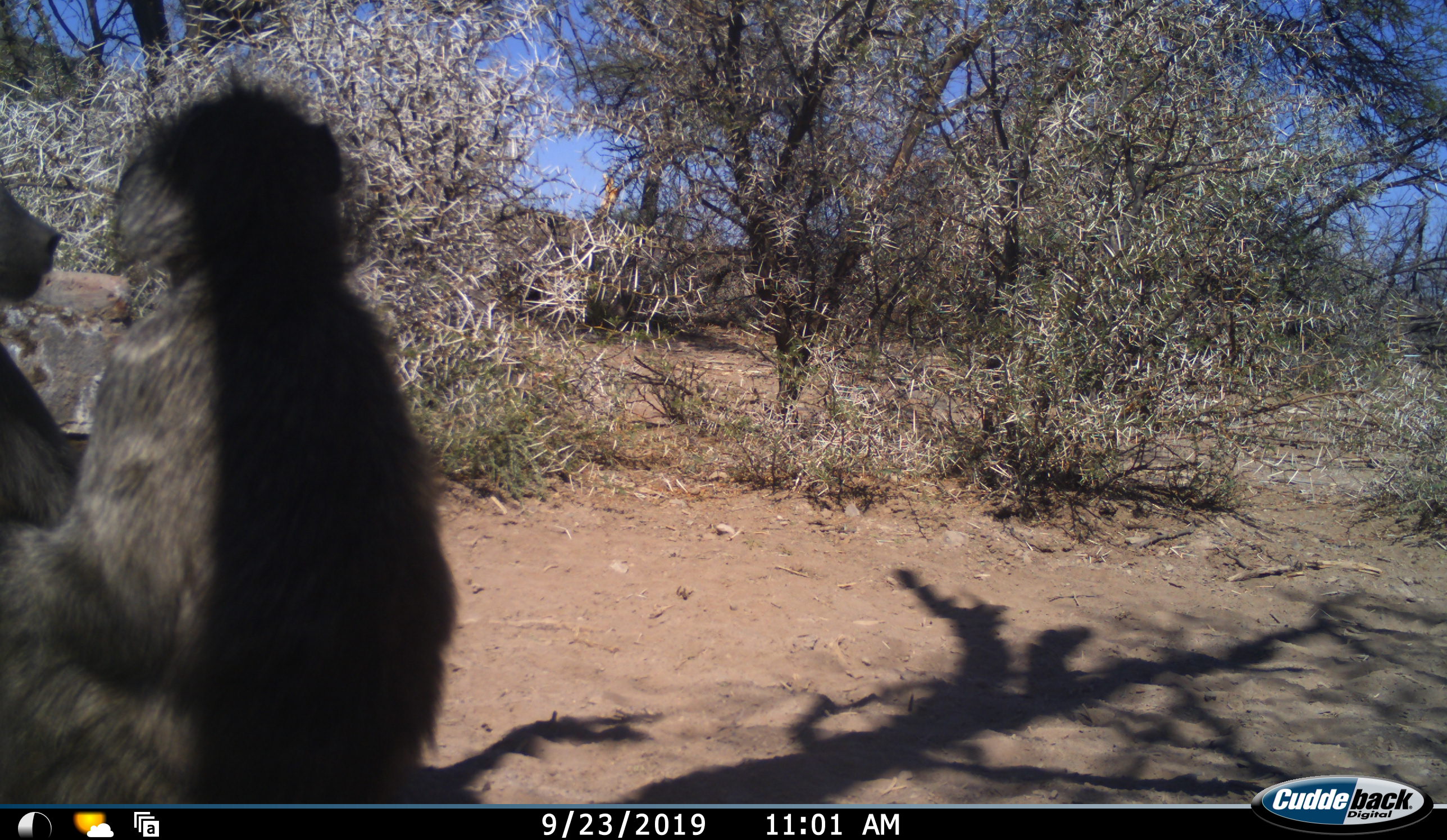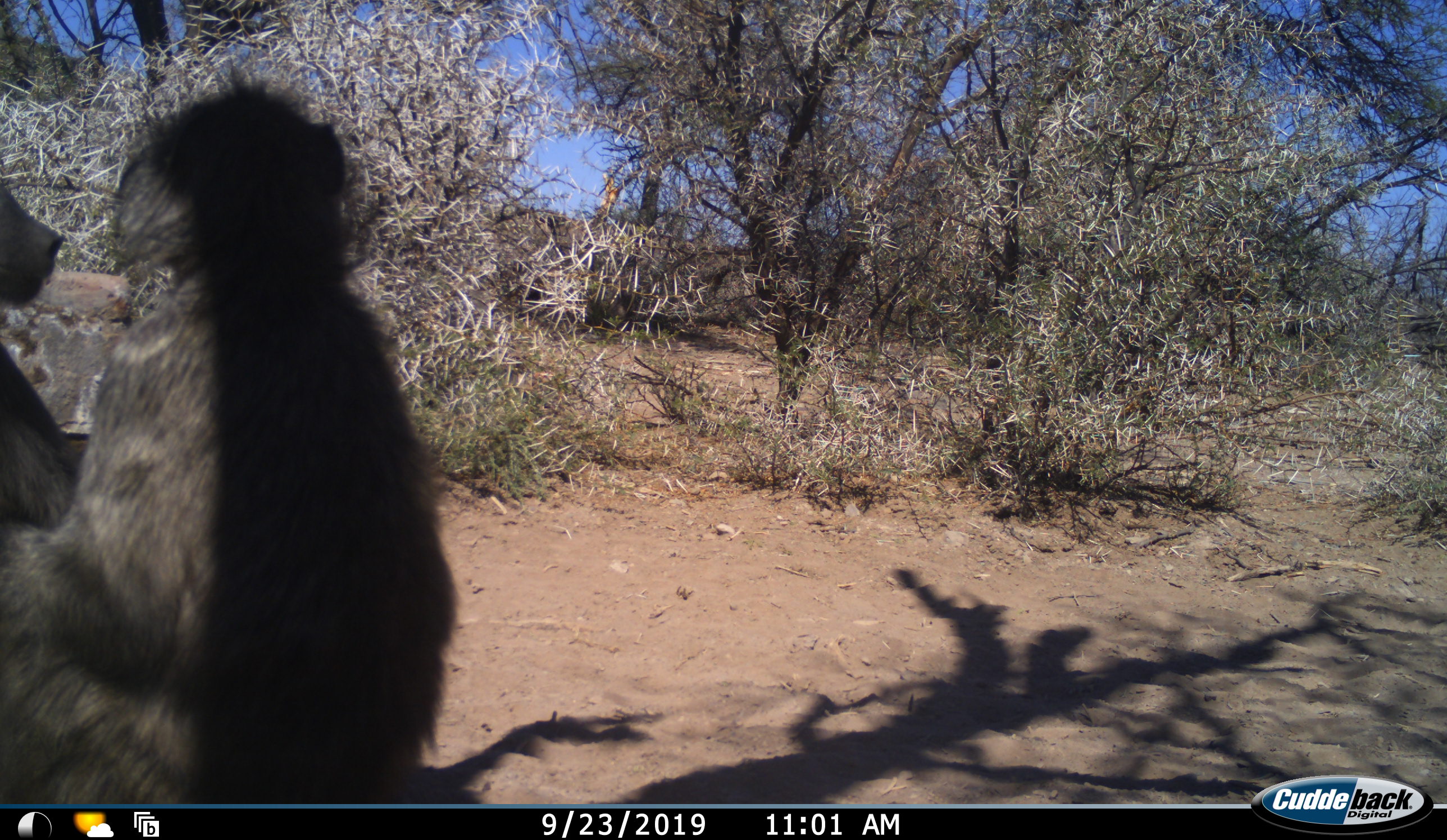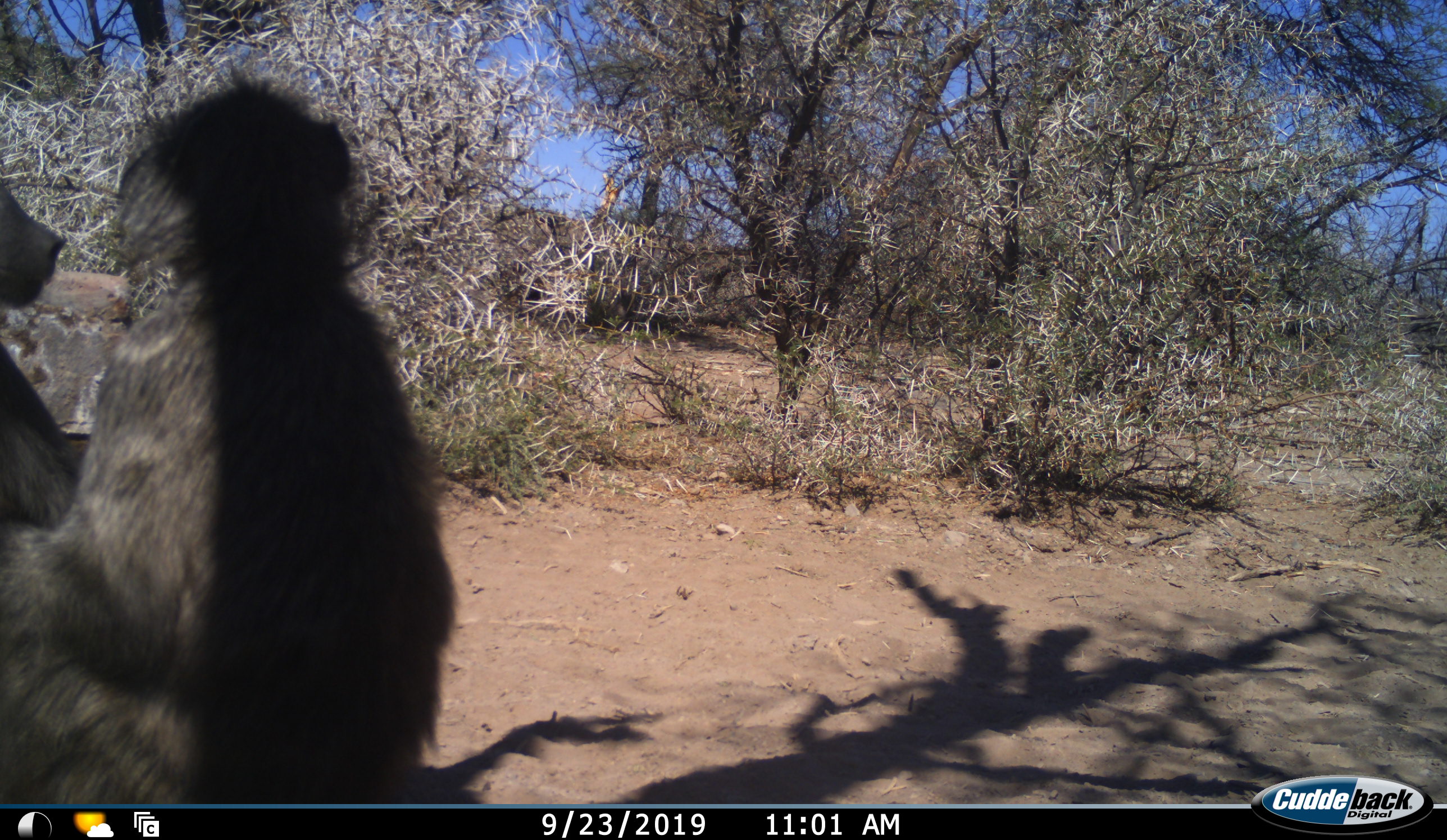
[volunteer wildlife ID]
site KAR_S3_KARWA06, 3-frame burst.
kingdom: Animalia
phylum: Chordata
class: Mammalia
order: Primates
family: Cercopithecidae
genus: Papio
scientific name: Papio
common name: baboon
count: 2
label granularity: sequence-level